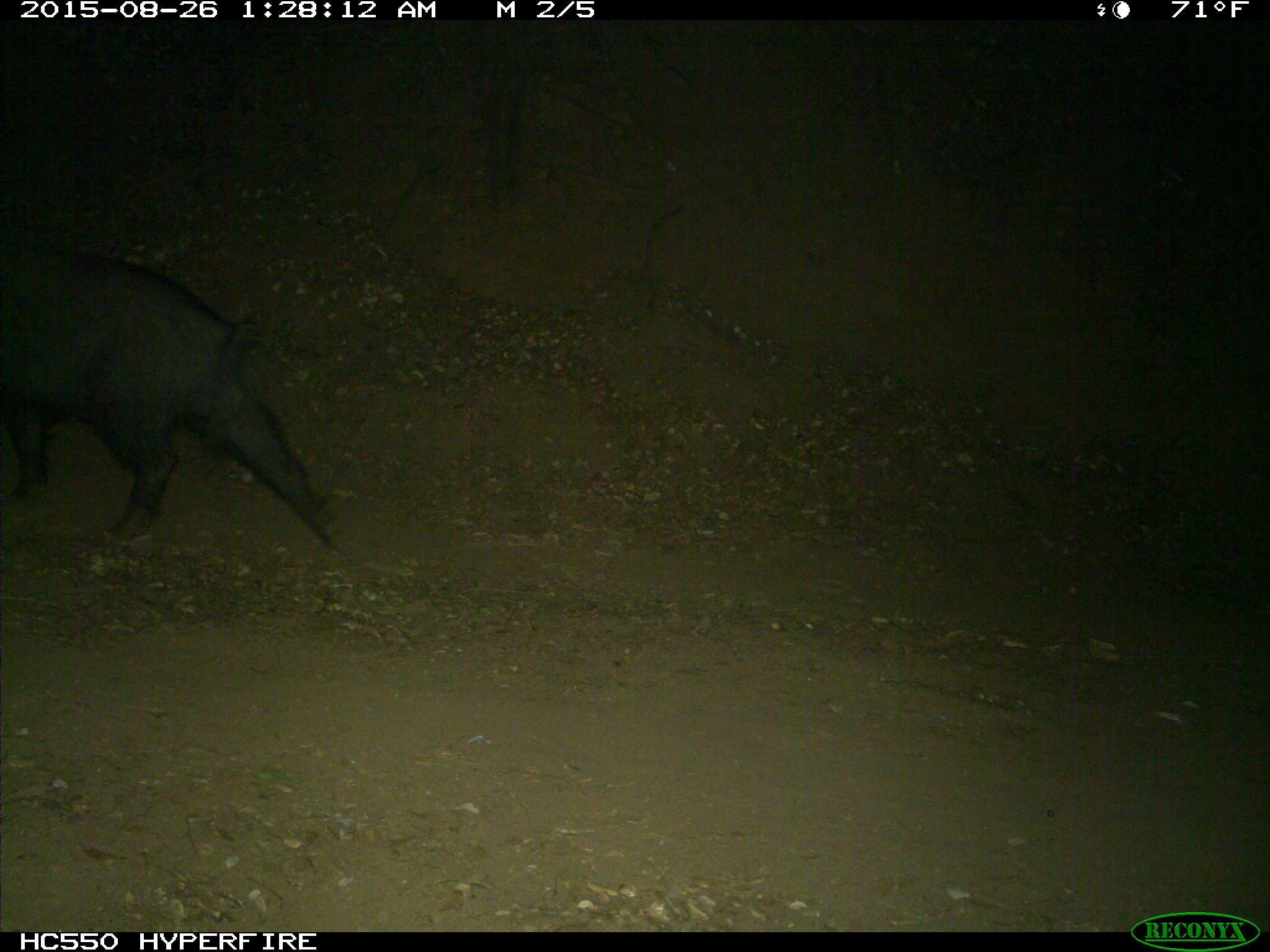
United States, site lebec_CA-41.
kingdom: Animalia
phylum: Chordata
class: Mammalia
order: Artiodactyla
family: Suidae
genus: Sus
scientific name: Sus scrofa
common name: wild boar